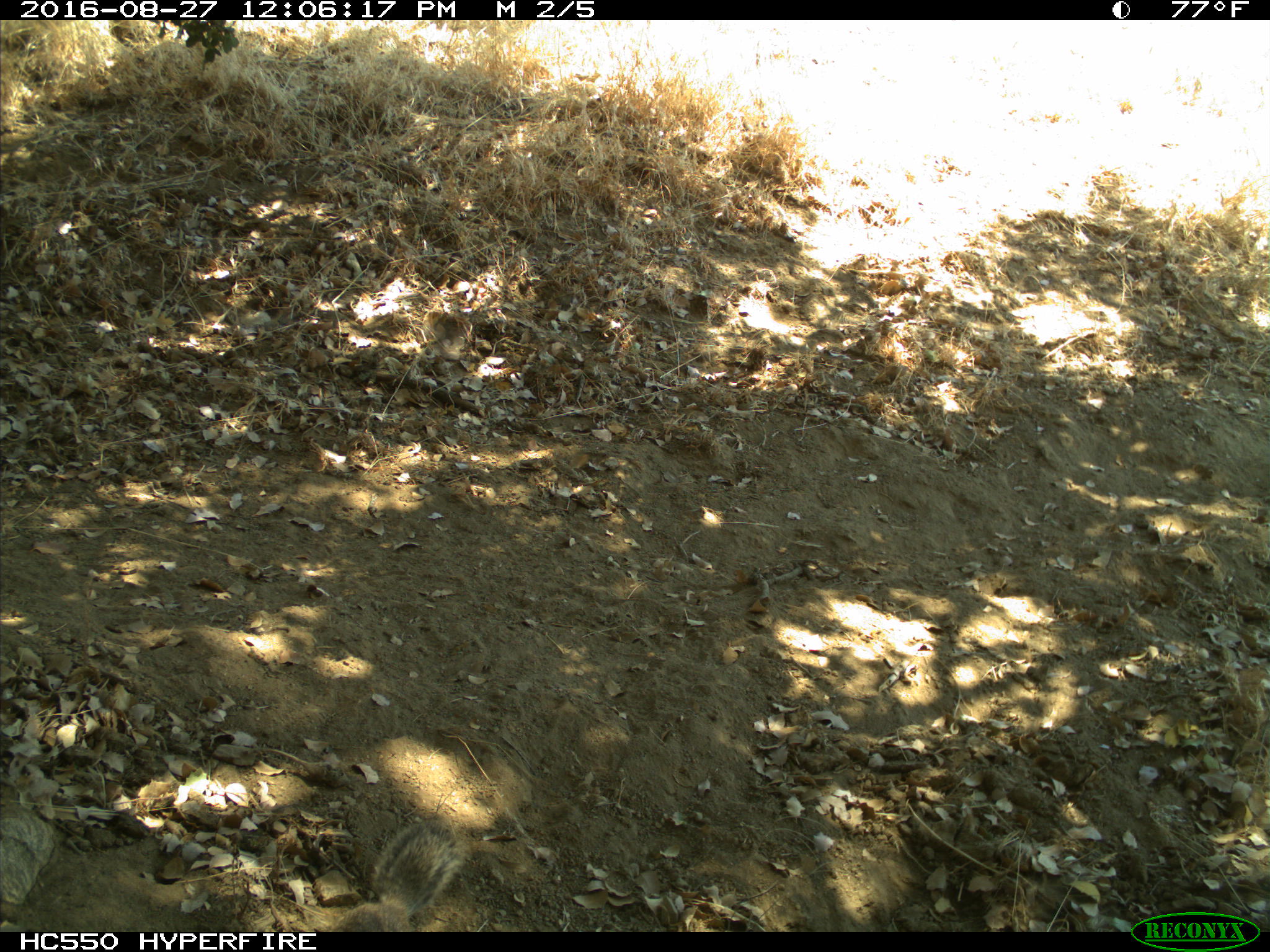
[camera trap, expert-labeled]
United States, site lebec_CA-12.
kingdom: Animalia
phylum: Chordata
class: Mammalia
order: Rodentia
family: Sciuridae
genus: Otospermophilus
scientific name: Otospermophilus beecheyi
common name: california ground squirrel